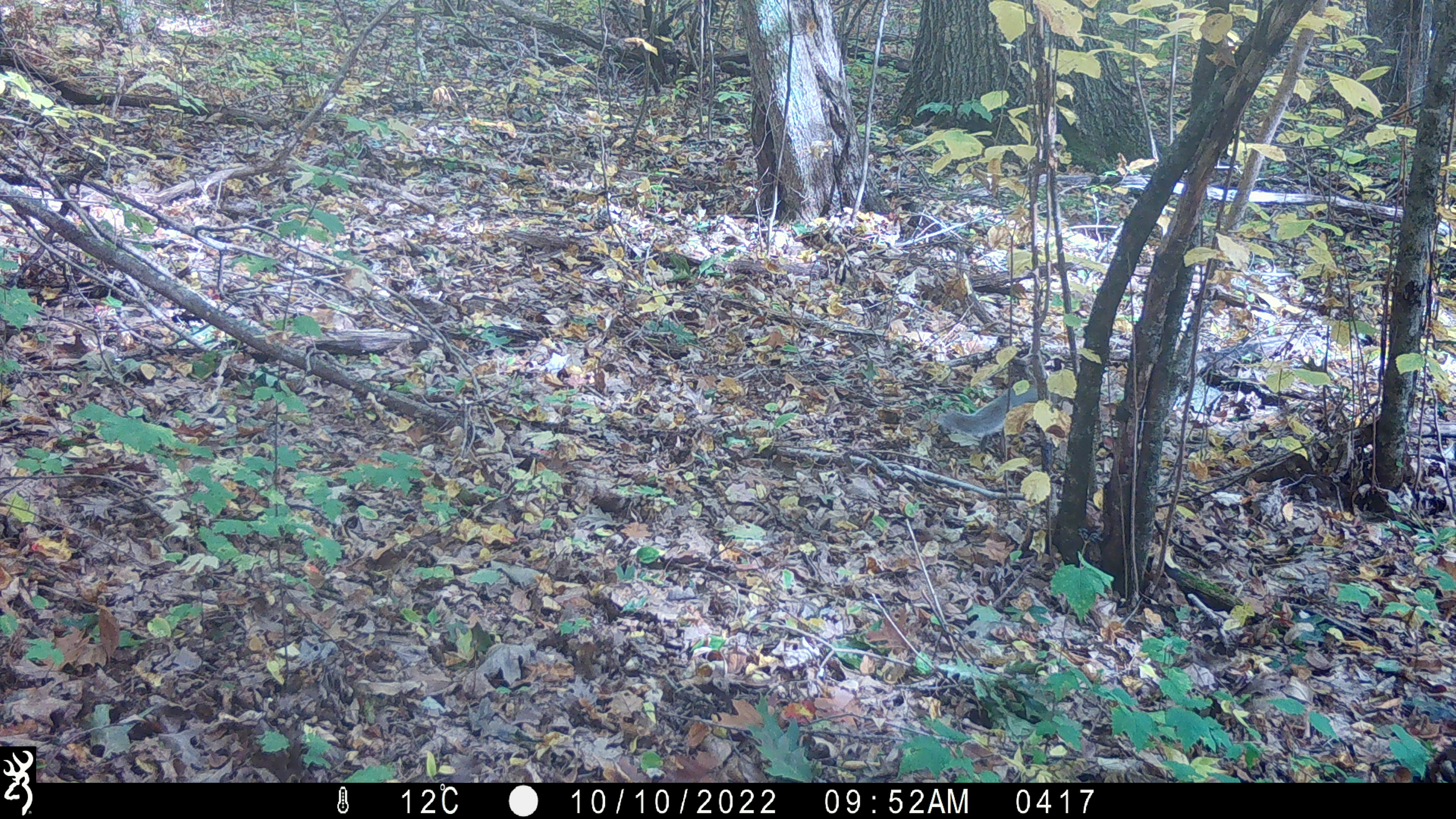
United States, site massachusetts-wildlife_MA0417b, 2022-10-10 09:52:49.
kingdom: Animalia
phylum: Chordata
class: Mammalia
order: Rodentia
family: Sciuridae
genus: Sciurus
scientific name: Sciurus carolinensis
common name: gray squirrel